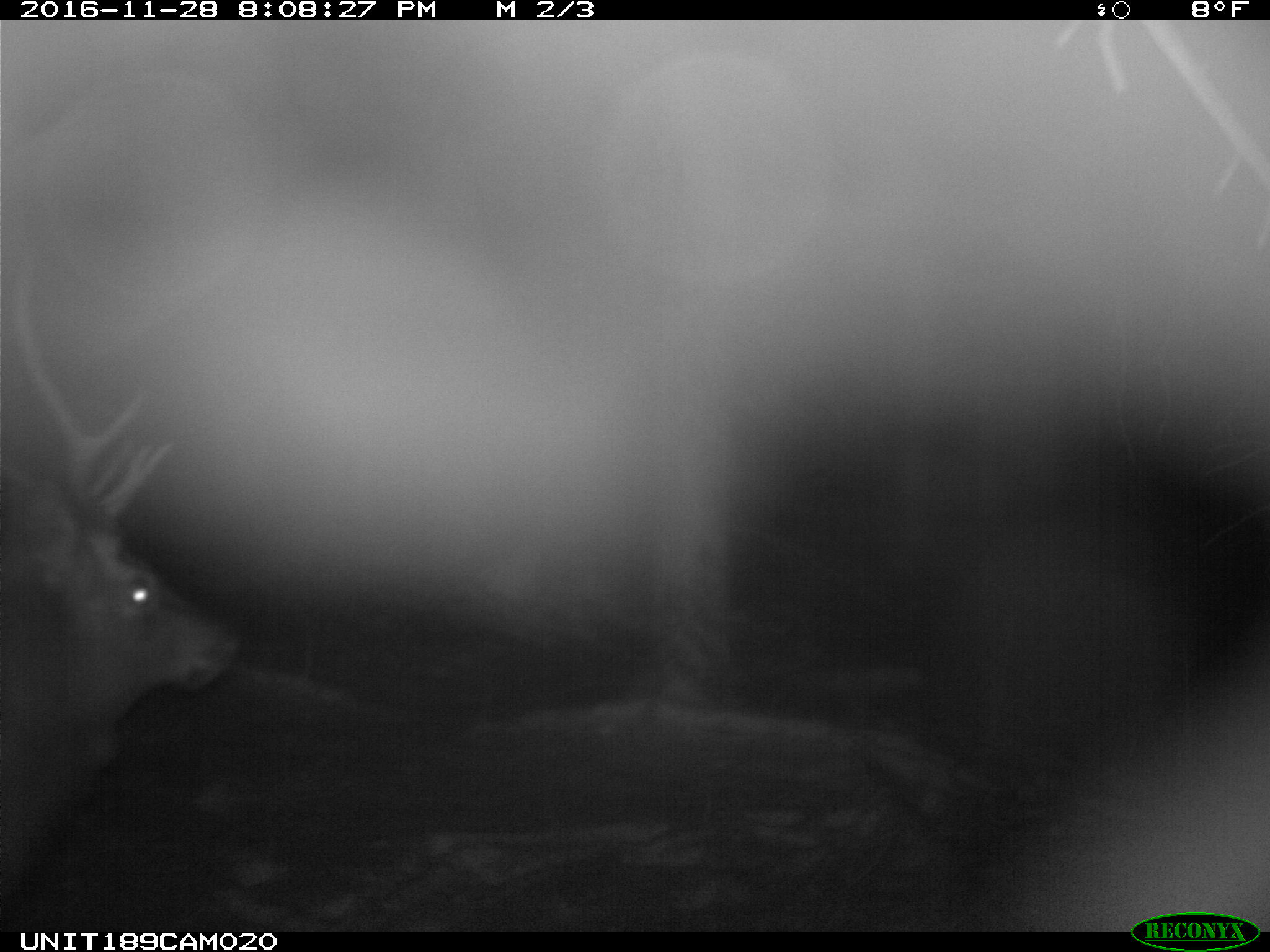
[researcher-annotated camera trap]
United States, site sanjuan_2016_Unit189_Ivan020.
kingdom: Animalia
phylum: Chordata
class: Mammalia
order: Artiodactyla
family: Cervidae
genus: Cervus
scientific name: Cervus elaphus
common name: red deer